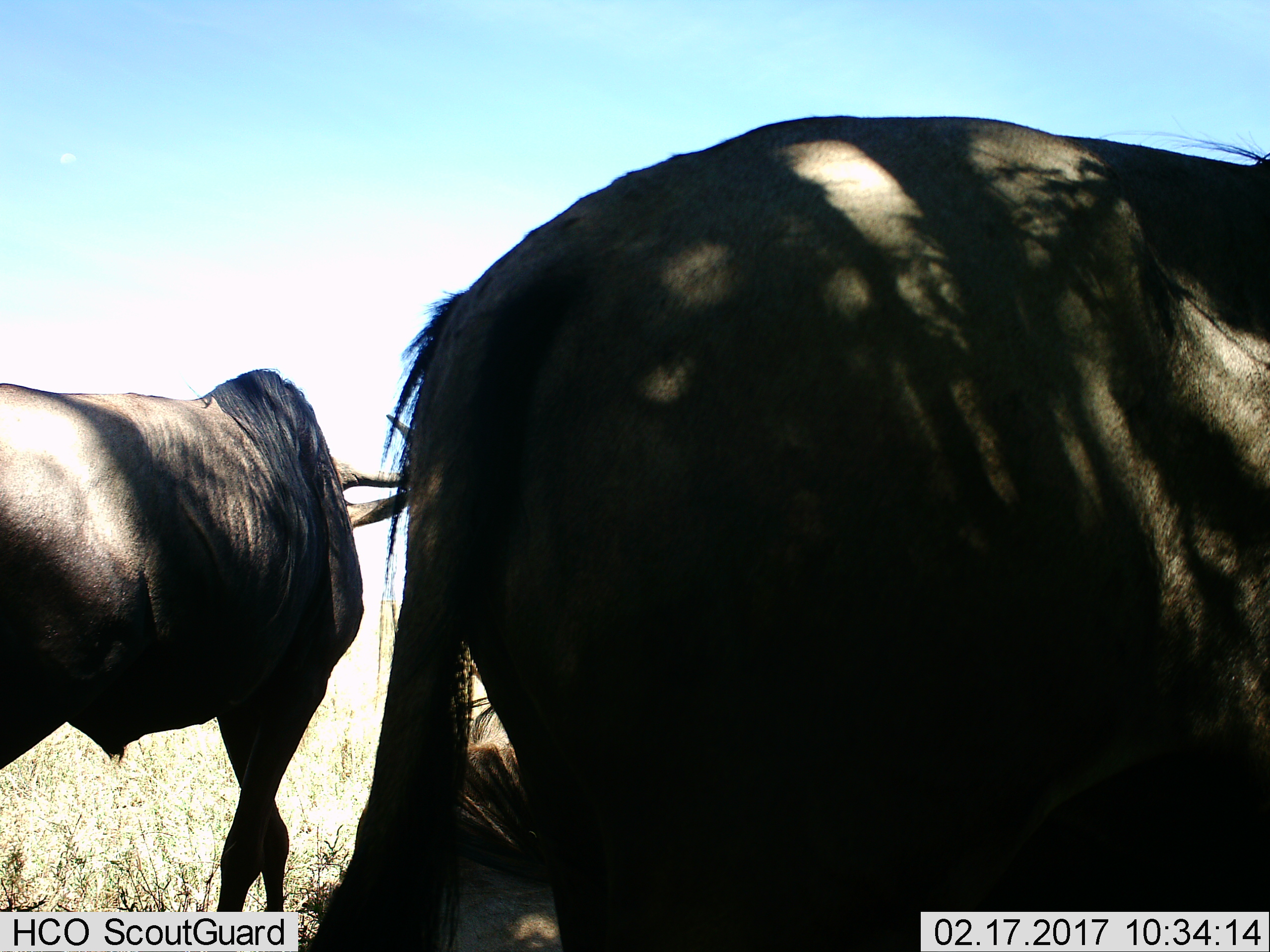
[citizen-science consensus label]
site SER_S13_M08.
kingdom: Animalia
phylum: Chordata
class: Mammalia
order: Artiodactyla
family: Bovidae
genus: Connochaetes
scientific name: Connochaetes taurinus taurinus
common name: blue wildebeest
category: wildebeestblue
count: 3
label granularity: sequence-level